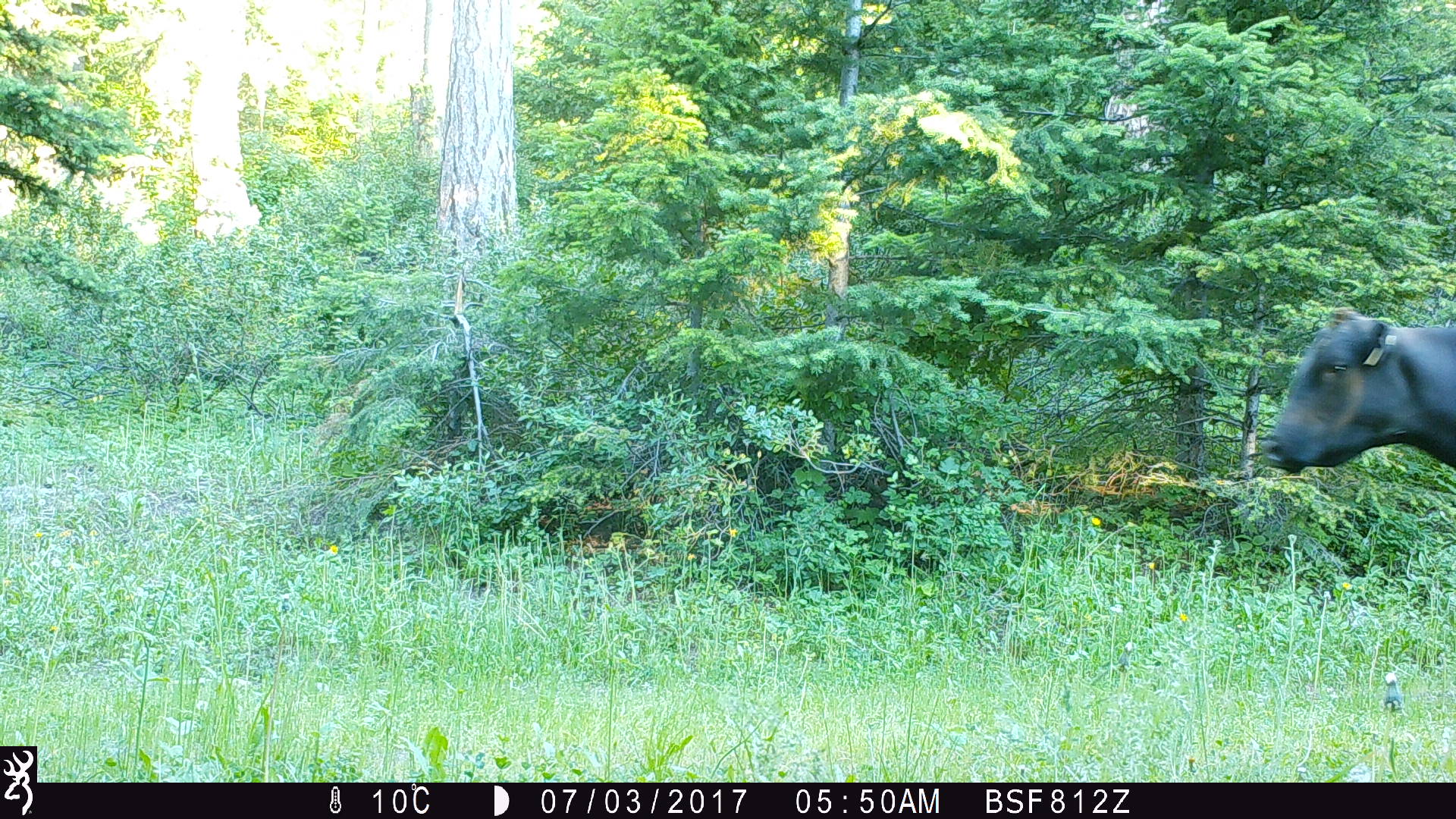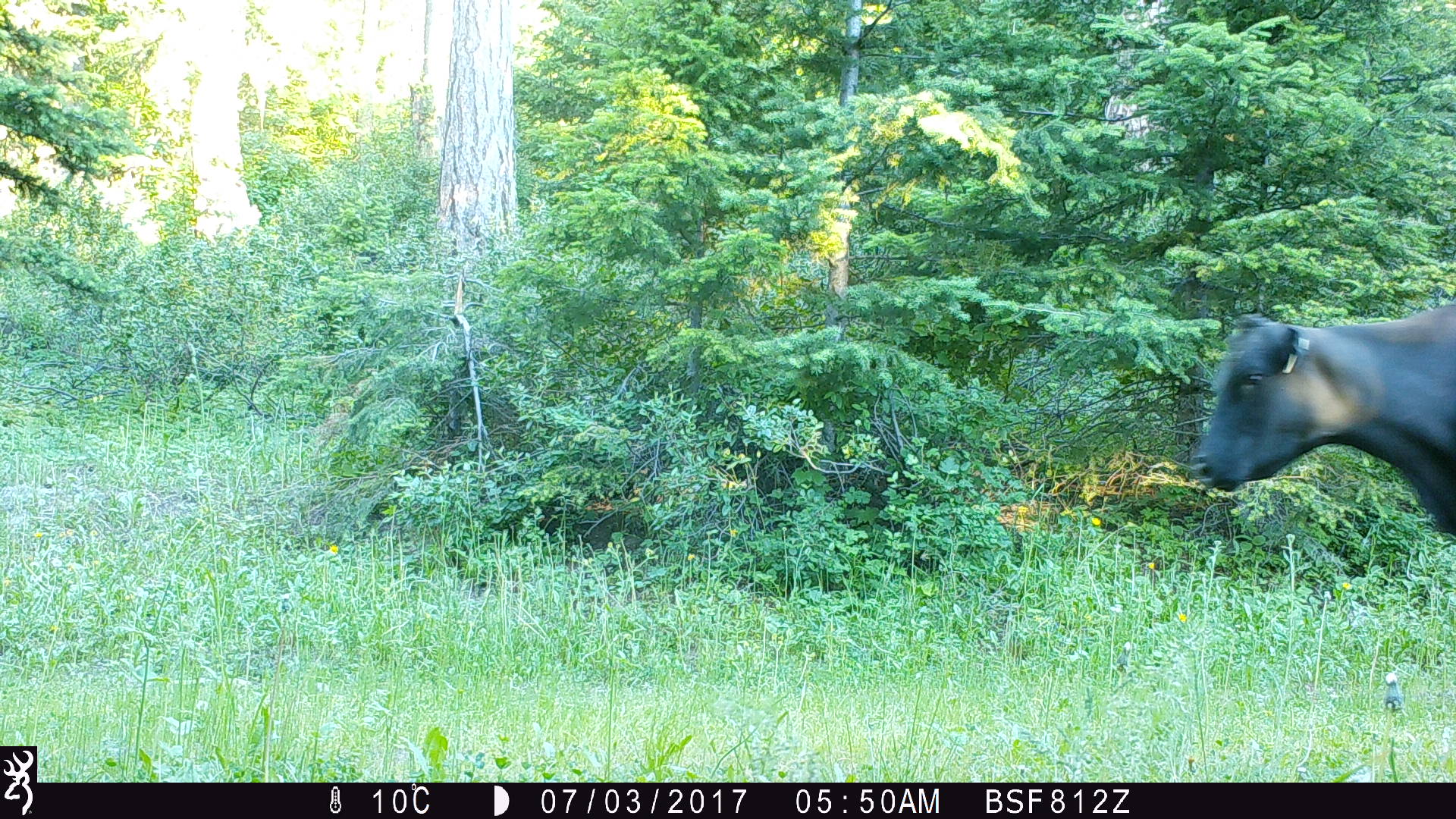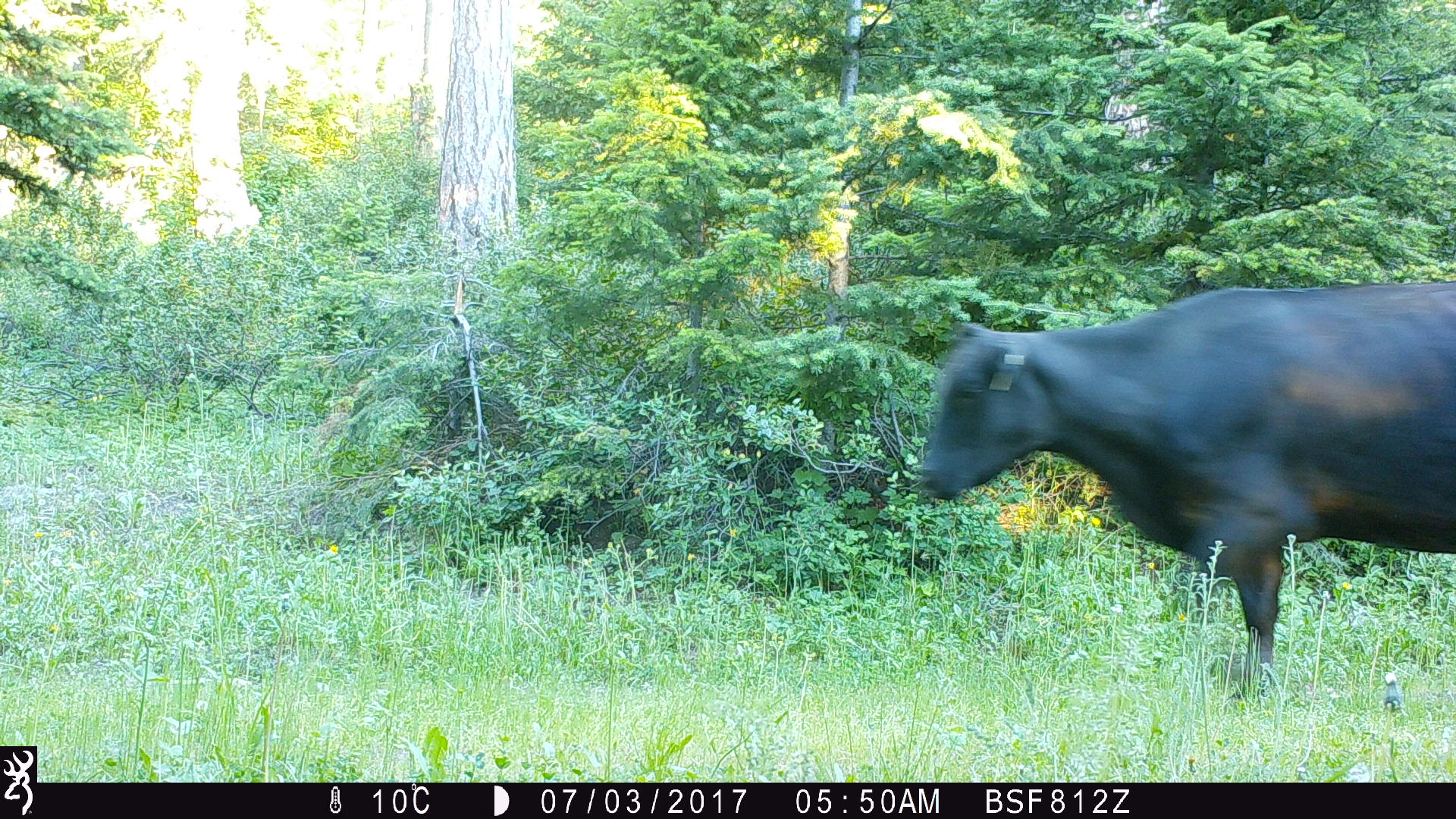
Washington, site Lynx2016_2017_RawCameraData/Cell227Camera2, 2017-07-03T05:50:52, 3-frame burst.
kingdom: Animalia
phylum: Chordata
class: Mammalia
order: Artiodactyla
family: Bovidae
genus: Bos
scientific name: Bos taurus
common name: domestic cattle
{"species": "domestic cattle (Bos taurus)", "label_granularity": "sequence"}